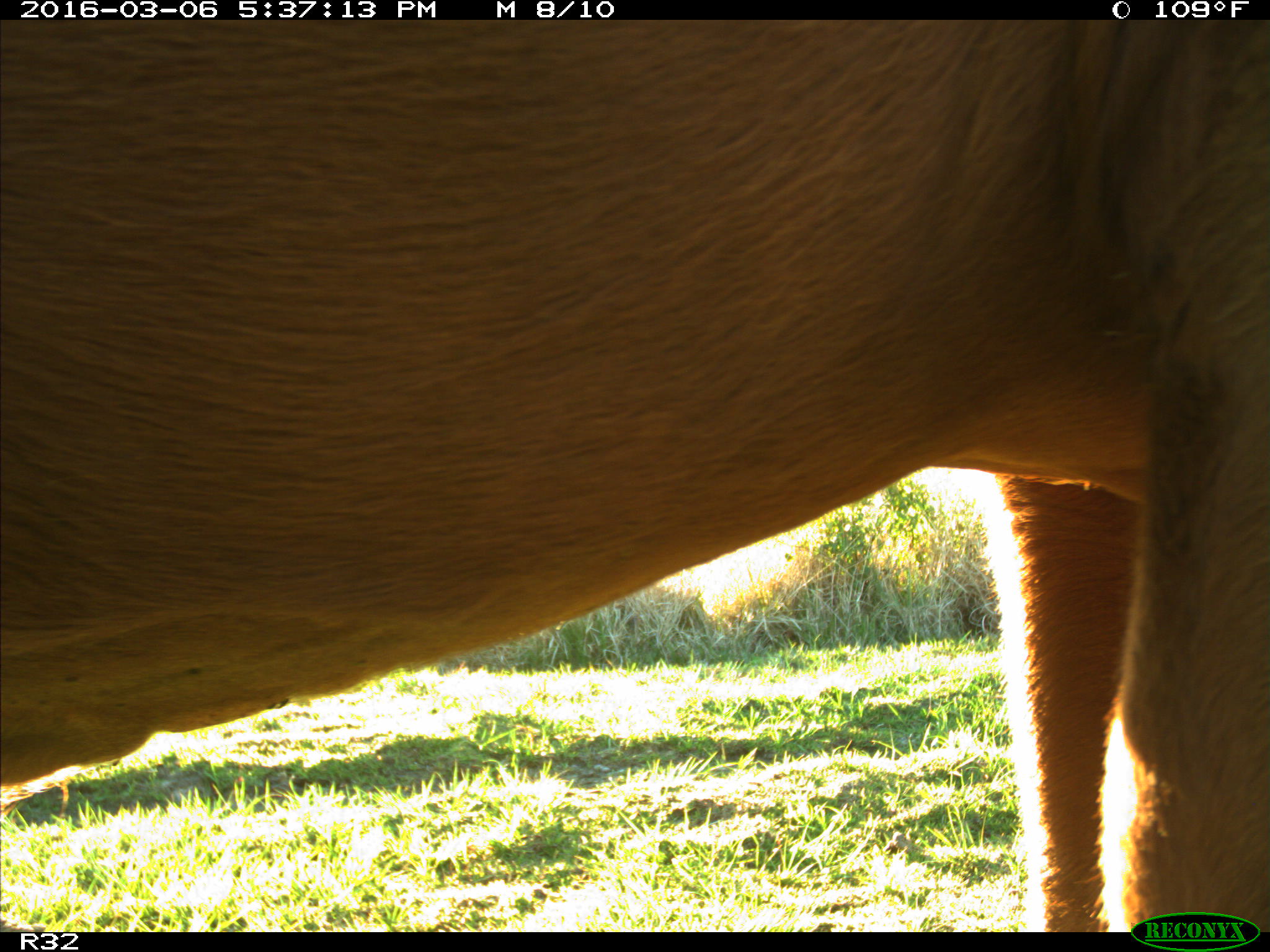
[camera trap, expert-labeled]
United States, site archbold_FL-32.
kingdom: Animalia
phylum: Chordata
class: Mammalia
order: Artiodactyla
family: Bovidae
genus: Bos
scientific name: Bos taurus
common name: domestic cow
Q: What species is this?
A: Bos taurus (domestic cow).